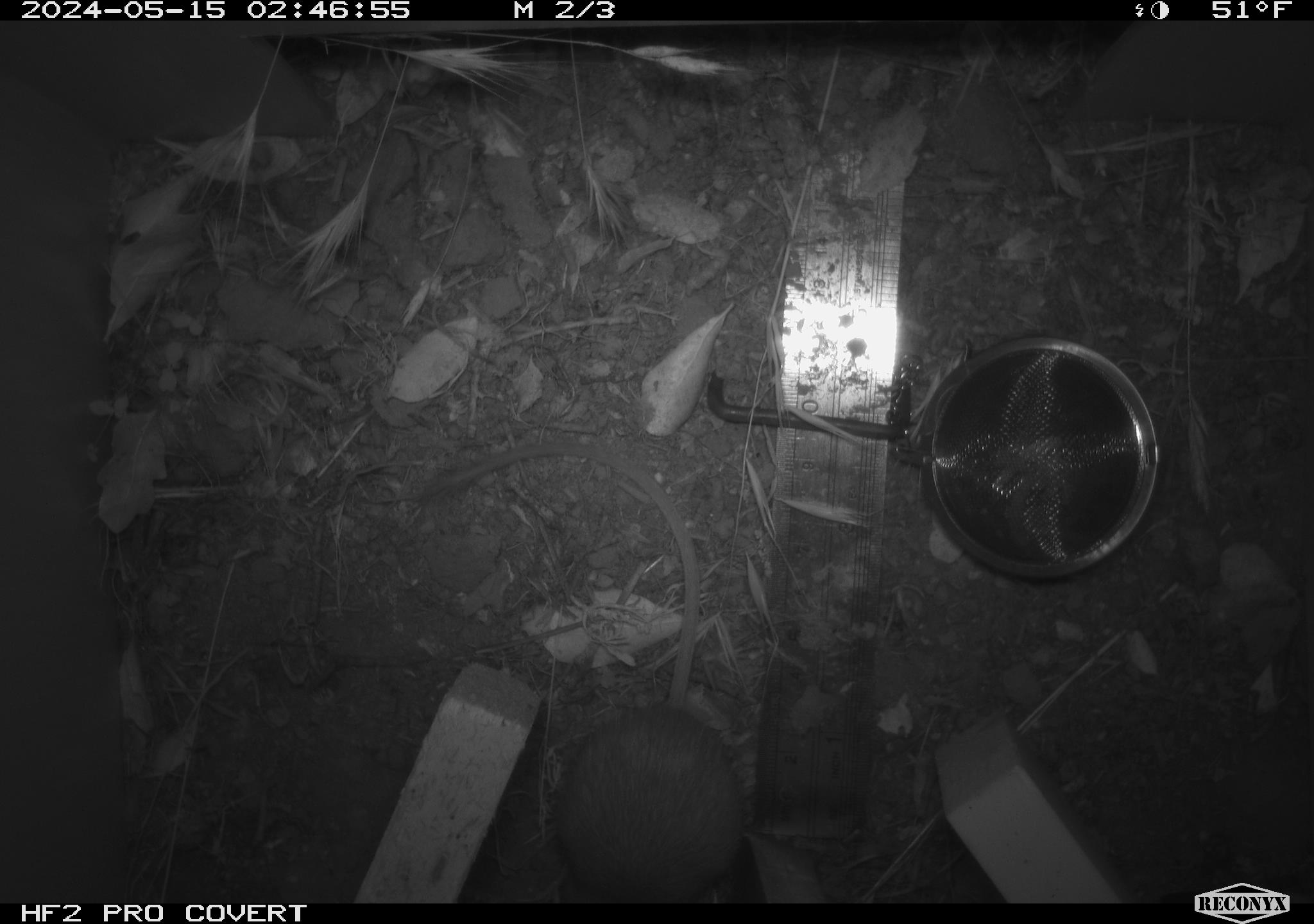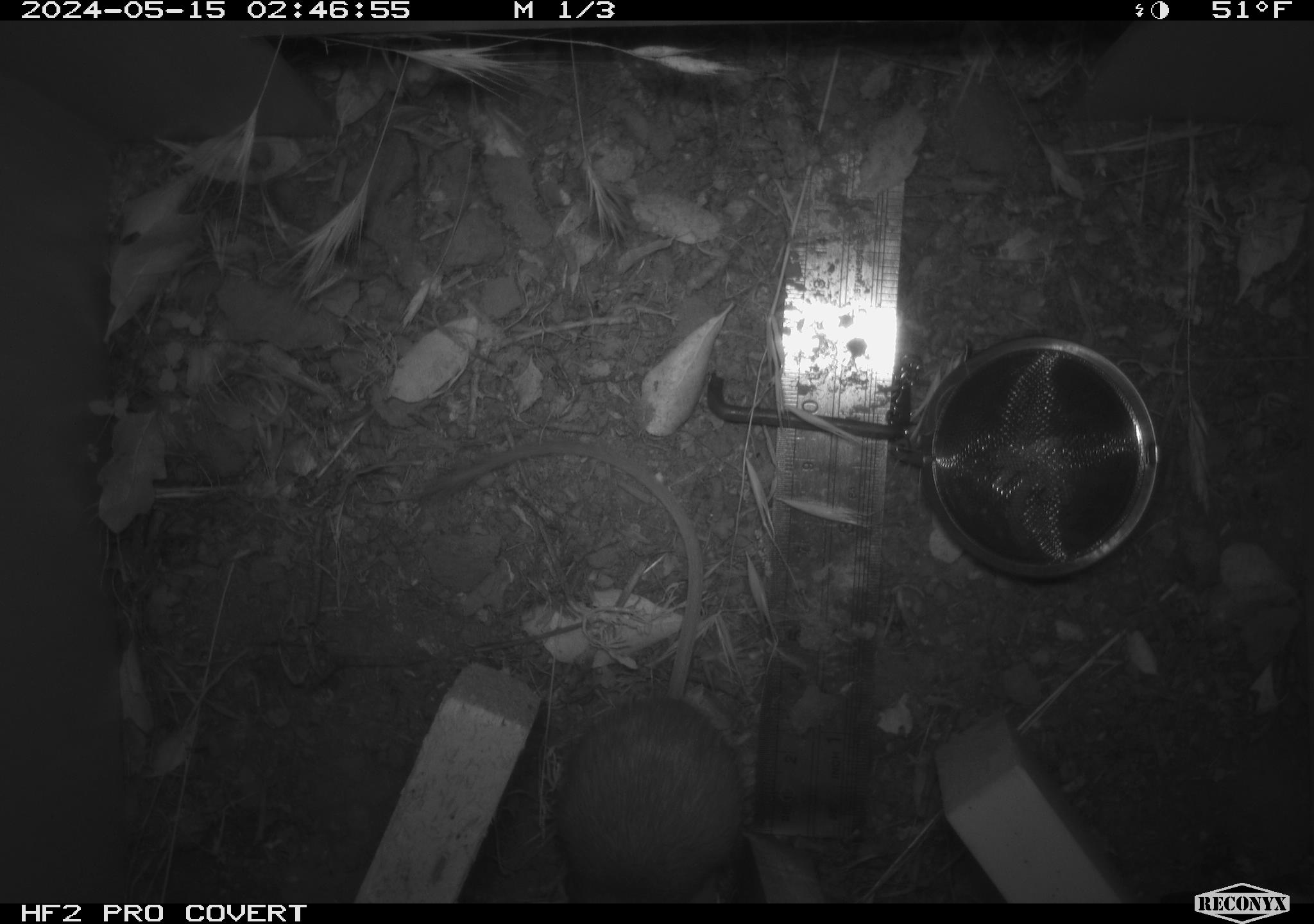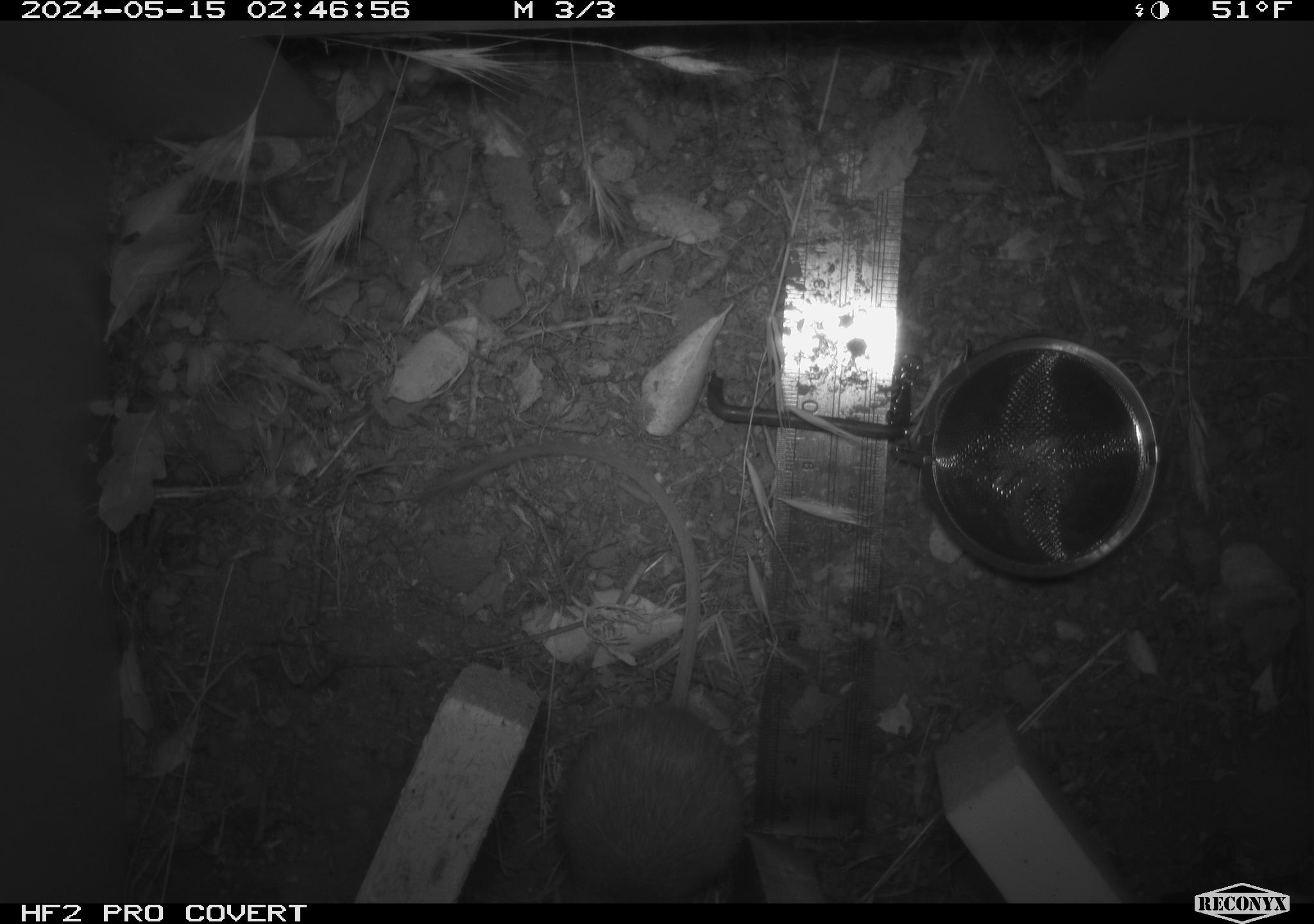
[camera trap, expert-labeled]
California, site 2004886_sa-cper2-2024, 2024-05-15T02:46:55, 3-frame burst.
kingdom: Animalia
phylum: Chordata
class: Mammalia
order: Rodentia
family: Heteromyidae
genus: Dipodomys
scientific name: Dipodomys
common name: kangaroo rats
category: dipodomys species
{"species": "dipodomys species (kangaroo rats) (Dipodomys)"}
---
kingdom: Animalia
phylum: Chordata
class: Mammalia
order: Rodentia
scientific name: Rodentia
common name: rodent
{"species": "rodent (Rodentia)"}